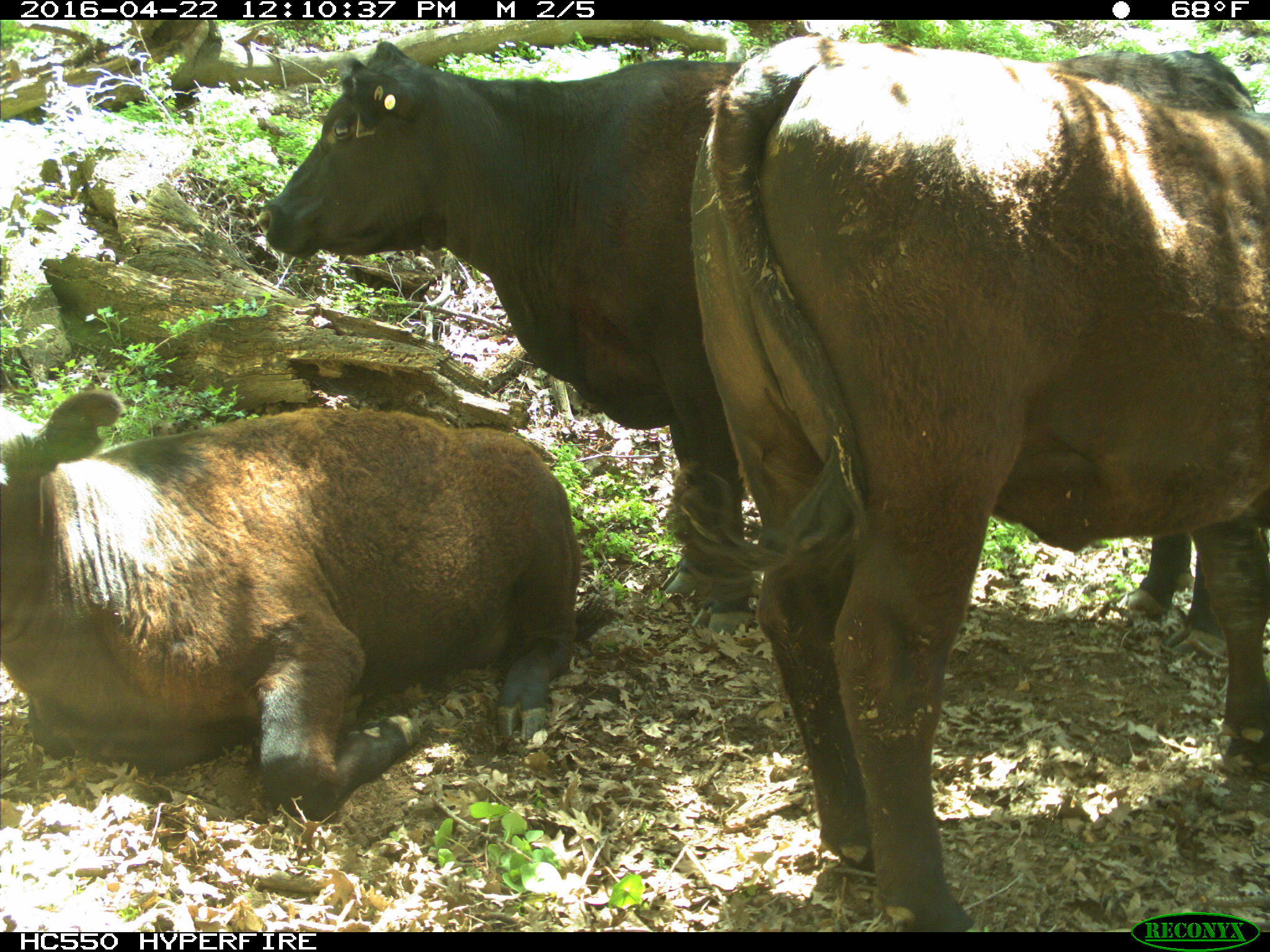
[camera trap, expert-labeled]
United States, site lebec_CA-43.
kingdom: Animalia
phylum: Chordata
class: Mammalia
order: Artiodactyla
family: Bovidae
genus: Bos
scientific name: Bos taurus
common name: domestic cow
Bos taurus (domestic cow).